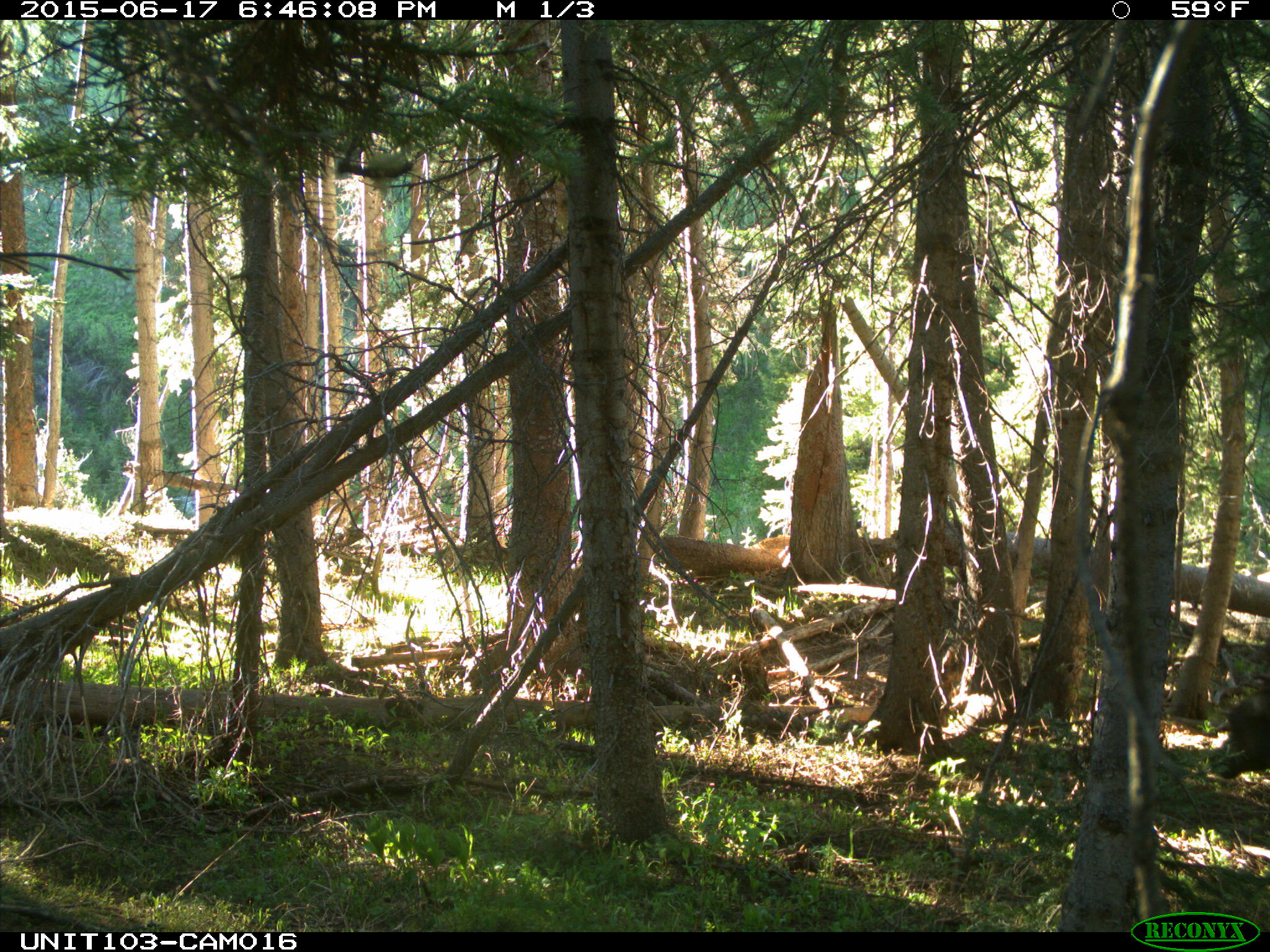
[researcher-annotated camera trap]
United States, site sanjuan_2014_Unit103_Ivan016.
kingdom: Animalia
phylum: Chordata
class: Mammalia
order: Artiodactyla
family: Cervidae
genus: Cervus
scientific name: Cervus elaphus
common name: red deer